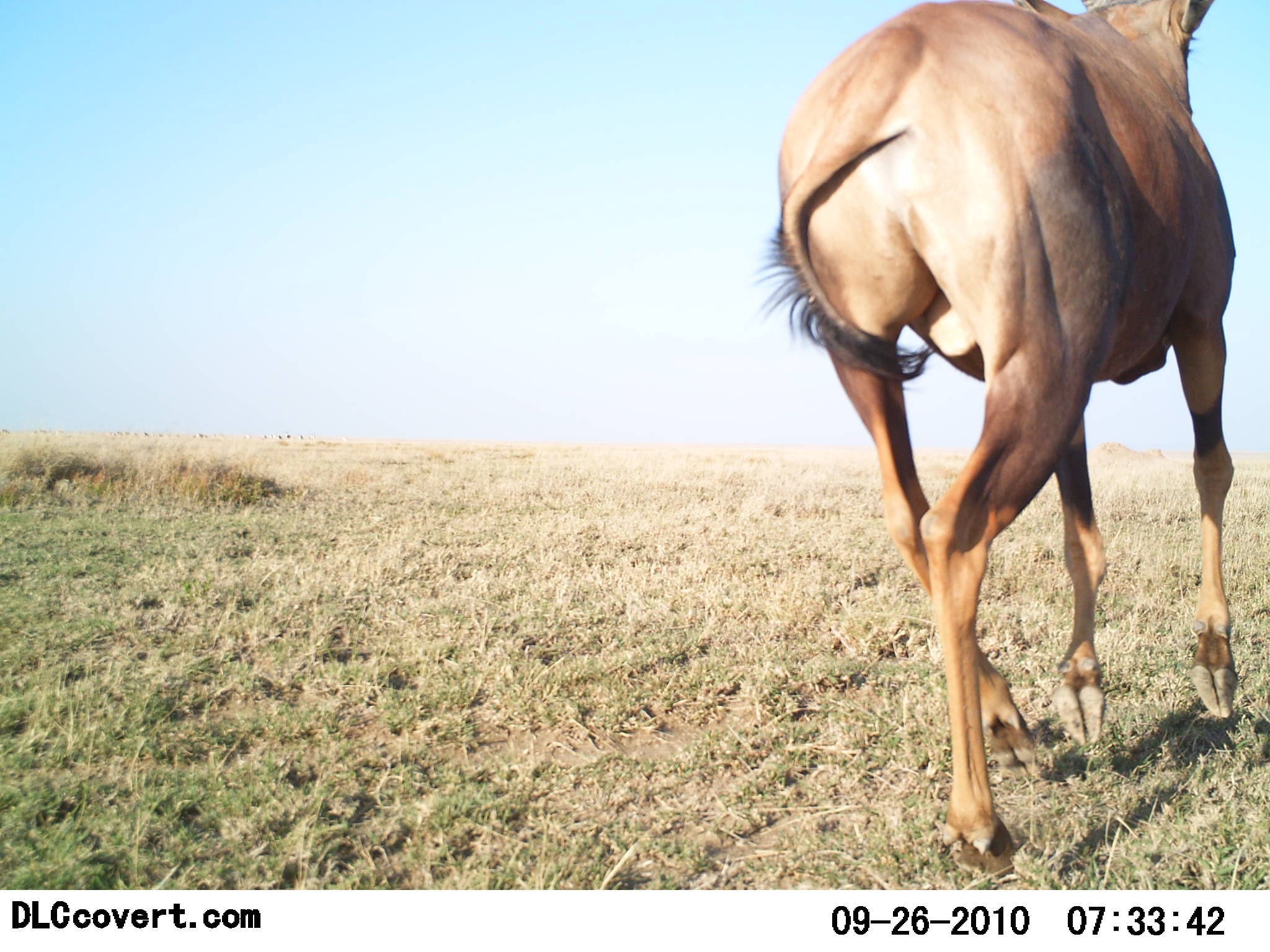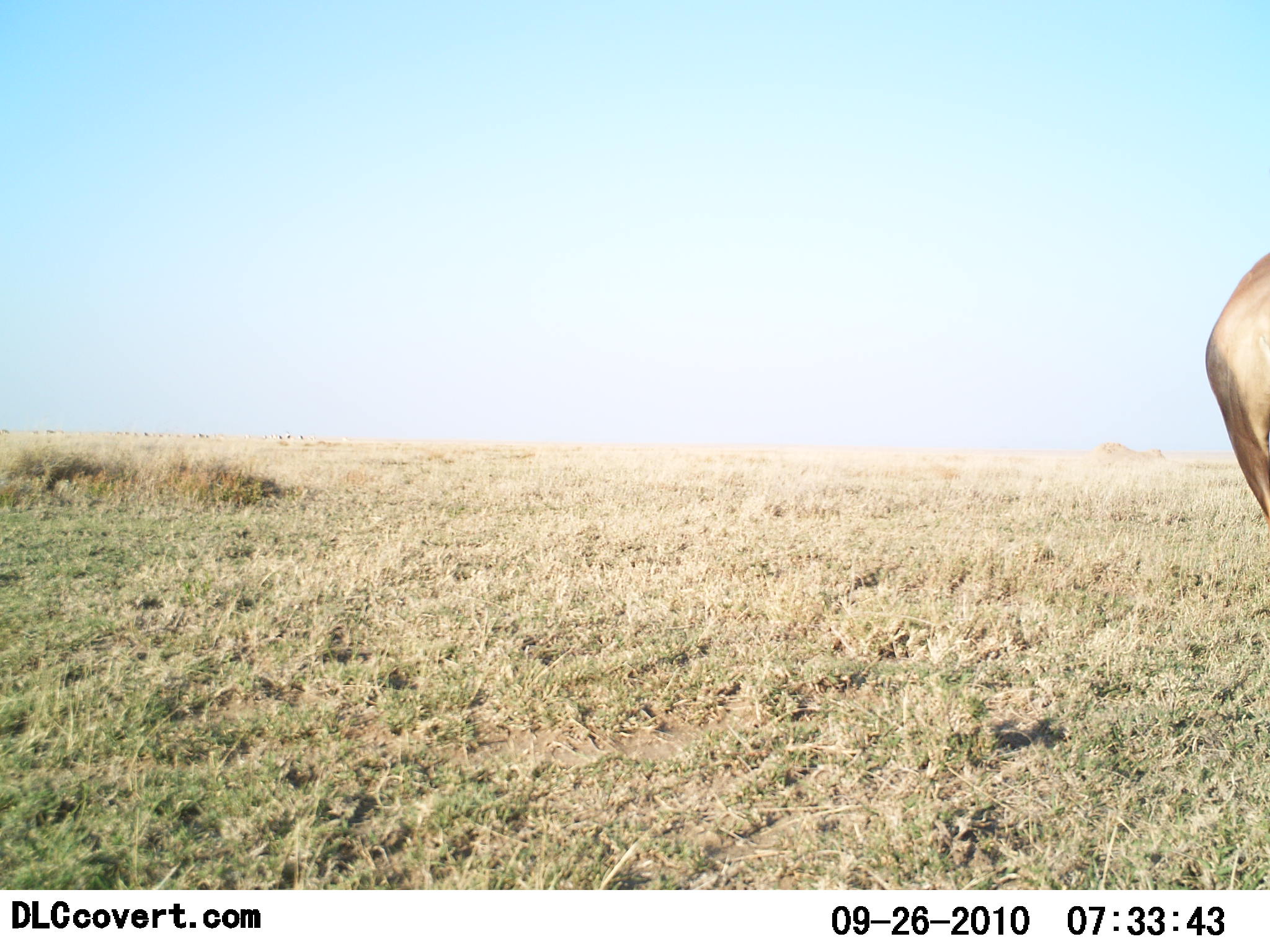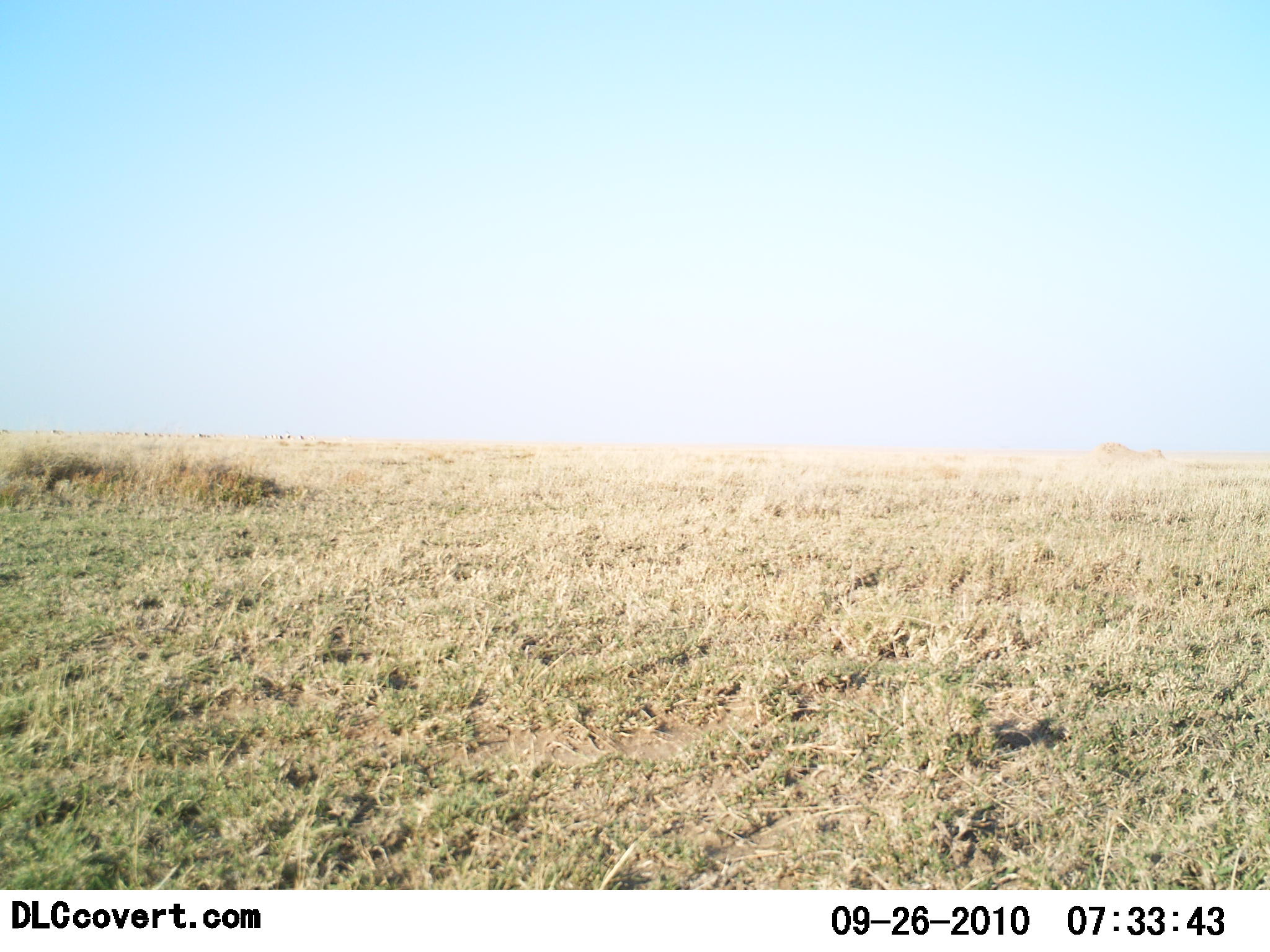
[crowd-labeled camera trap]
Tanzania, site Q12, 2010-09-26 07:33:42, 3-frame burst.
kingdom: Animalia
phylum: Chordata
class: Mammalia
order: Artiodactyla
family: Bovidae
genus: Alcelaphus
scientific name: Alcelaphus buselaphus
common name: hartebeest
Hartebeest (Alcelaphus buselaphus), count 1. Behavior (volunteer vote fractions): standing 20%, resting 0%, moving 80%, interacting 0%. Young present (vote fraction): 0%. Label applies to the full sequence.